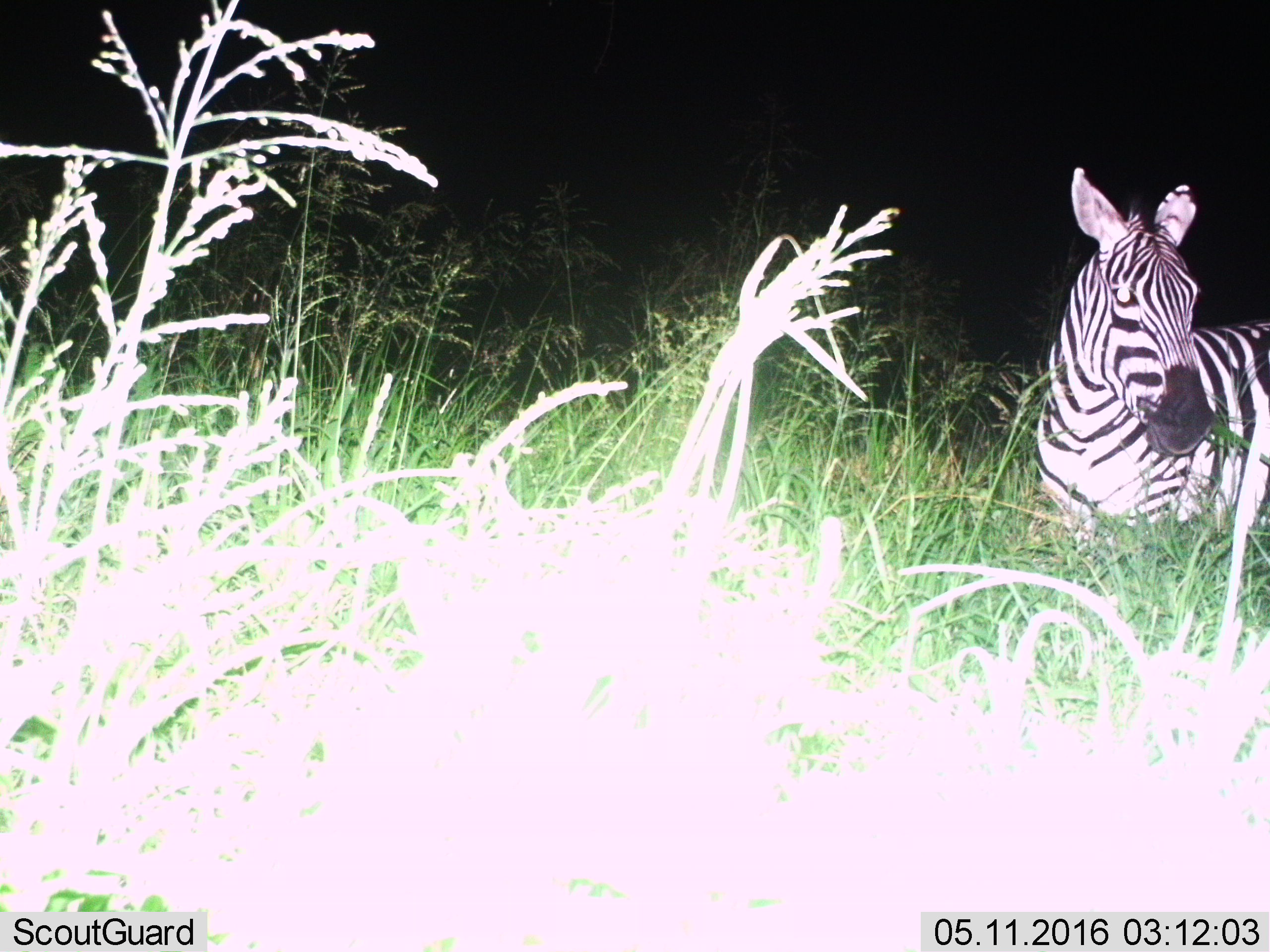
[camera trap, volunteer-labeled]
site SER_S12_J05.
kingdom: Animalia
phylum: Chordata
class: Mammalia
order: Perissodactyla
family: Equidae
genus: Equus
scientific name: Equus quagga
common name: plains zebra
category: zebraplains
Zebraplains (plains zebra) (Equus quagga), count 1. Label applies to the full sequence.